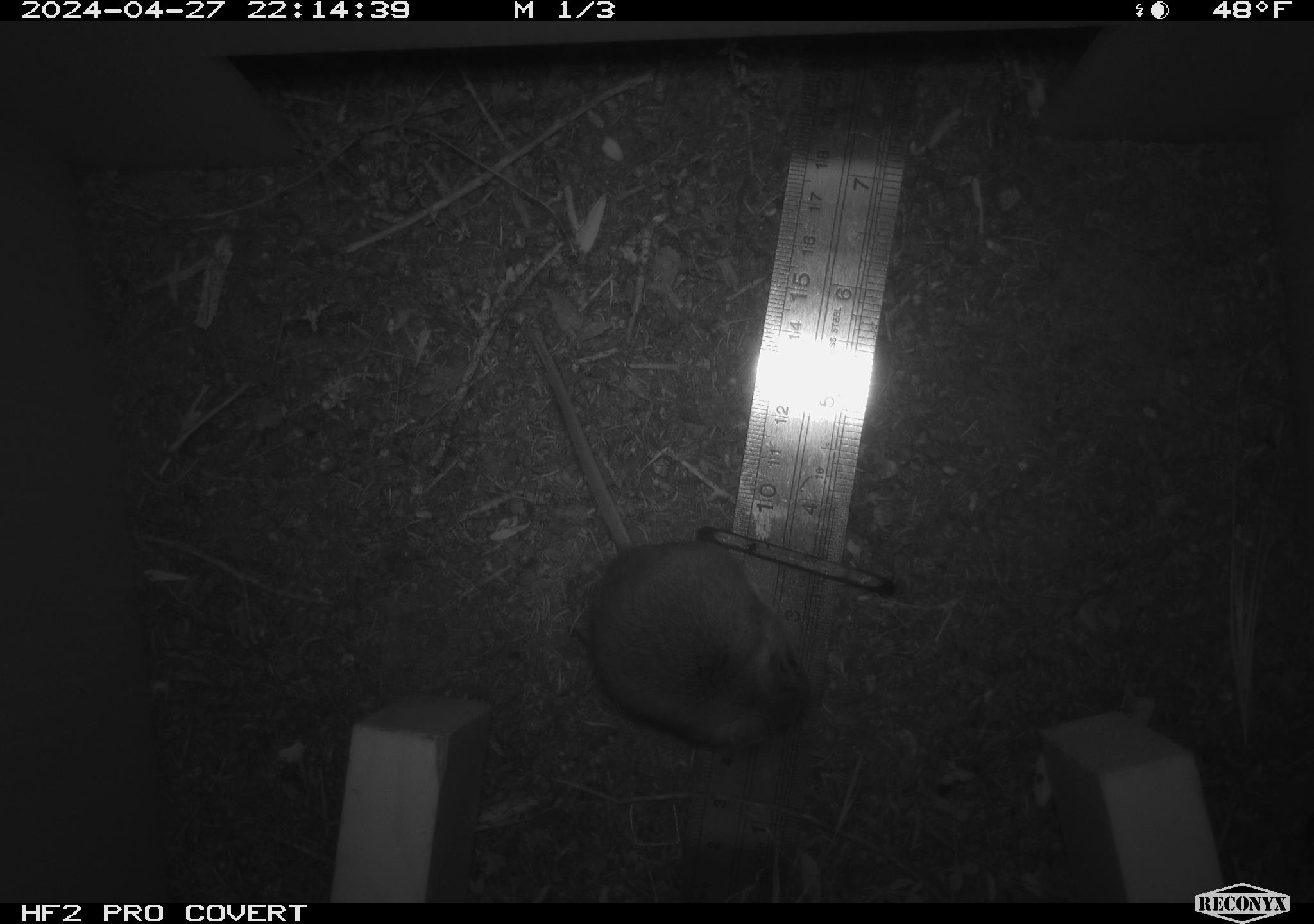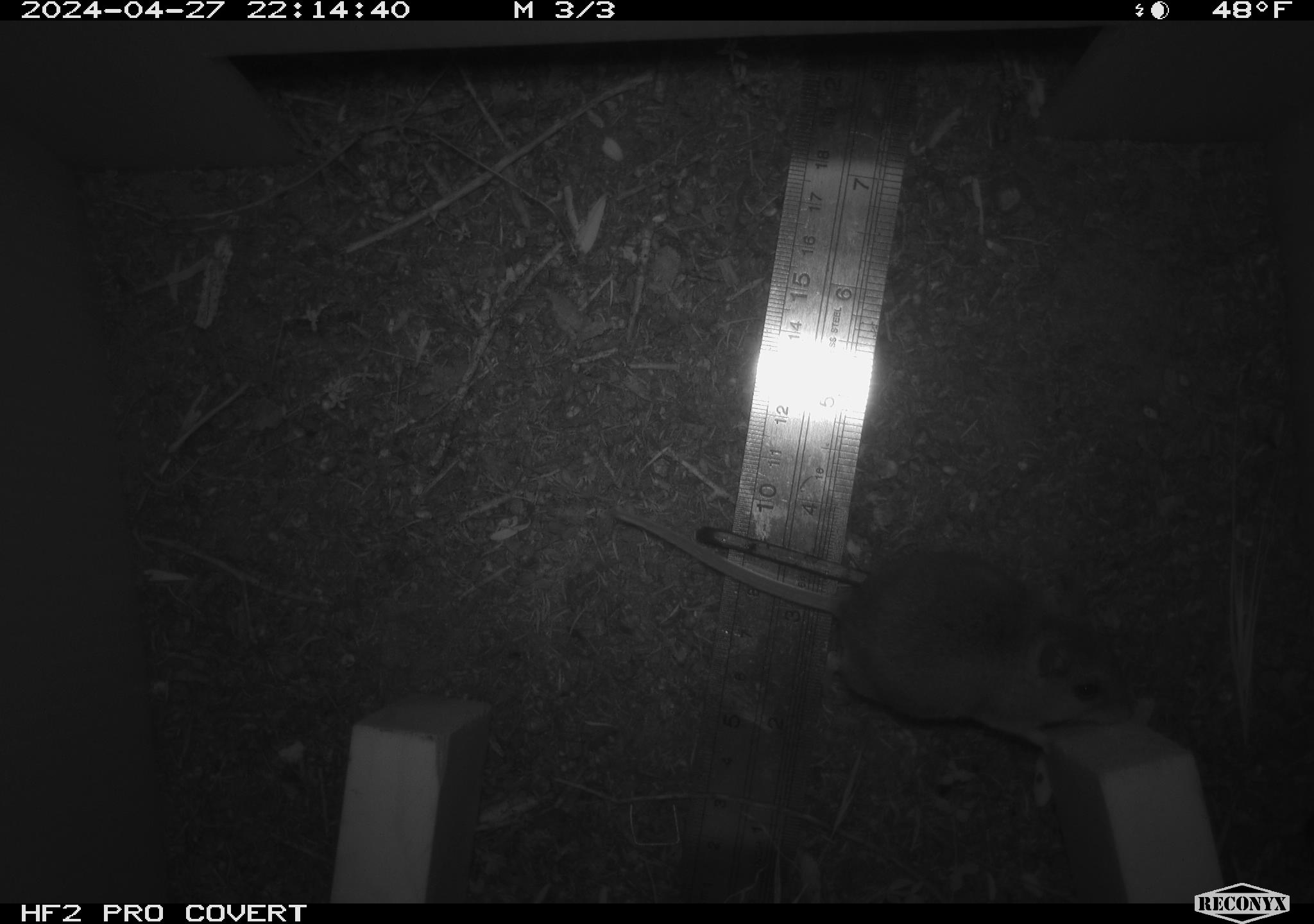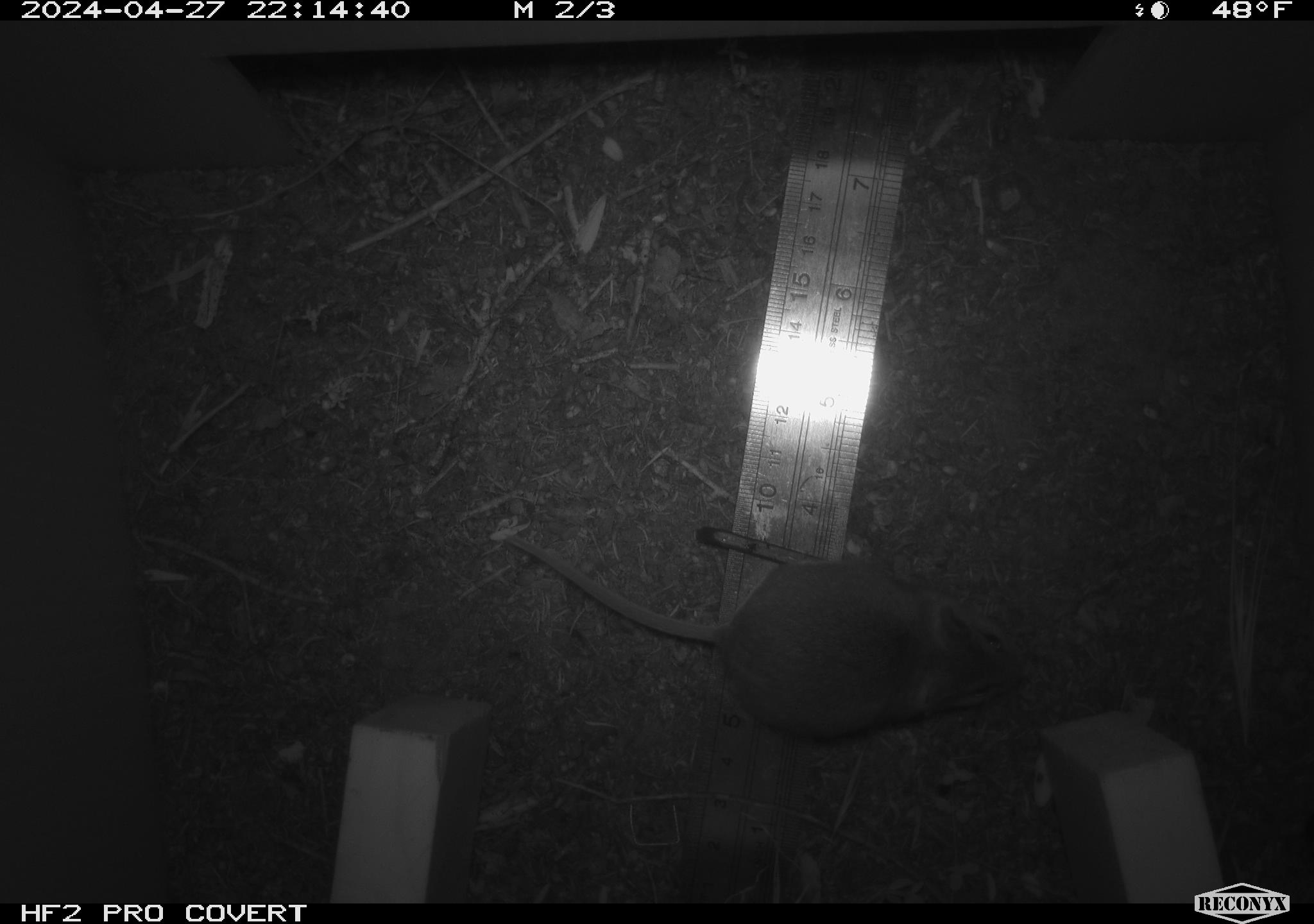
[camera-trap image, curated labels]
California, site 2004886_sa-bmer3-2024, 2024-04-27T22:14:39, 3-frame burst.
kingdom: Animalia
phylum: Chordata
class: Mammalia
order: Rodentia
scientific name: Rodentia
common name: mouse species